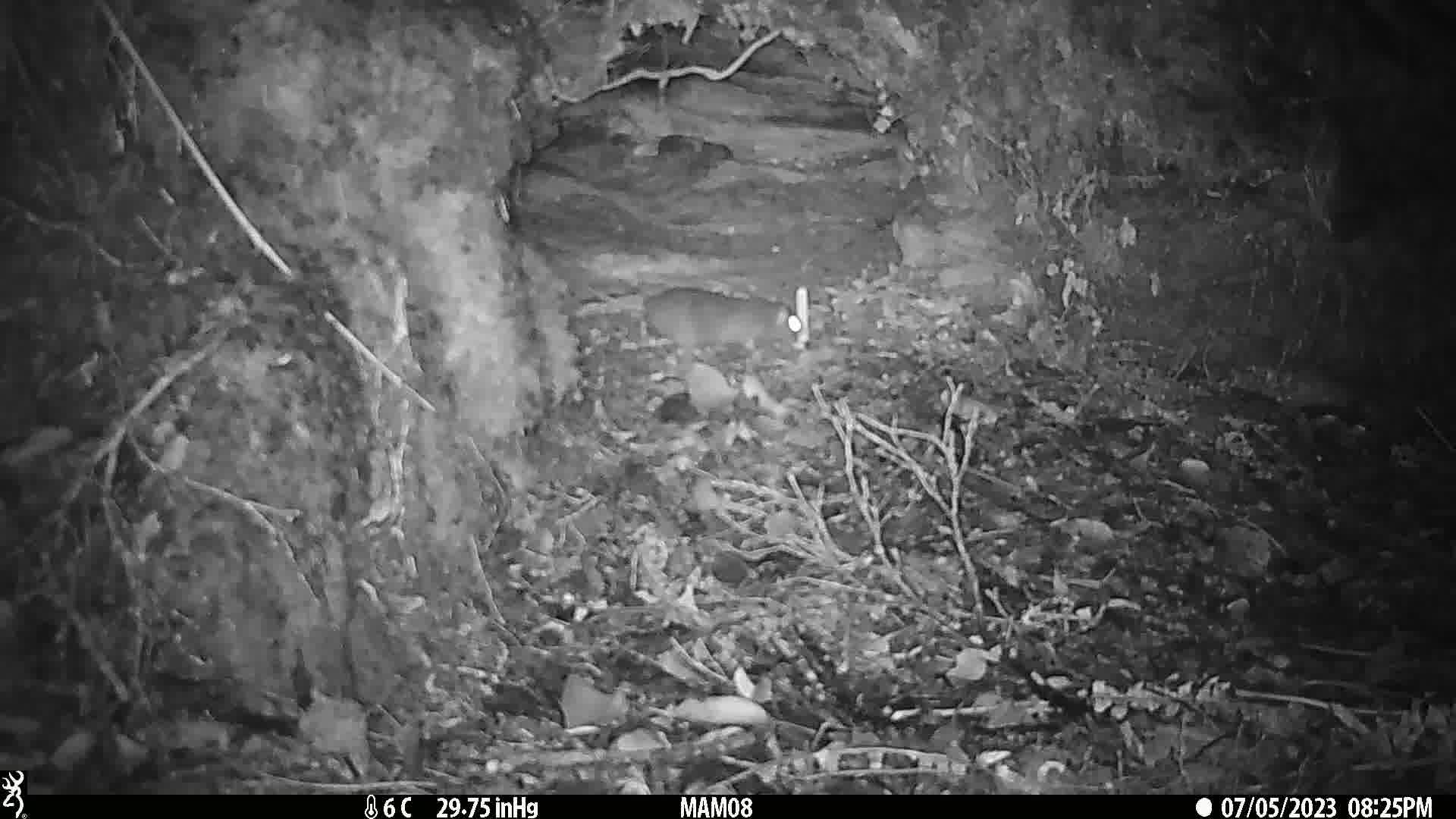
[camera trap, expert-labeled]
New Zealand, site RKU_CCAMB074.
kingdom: Animalia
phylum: Chordata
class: Mammalia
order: Rodentia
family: Muridae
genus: Rattus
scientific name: Rattus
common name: rat